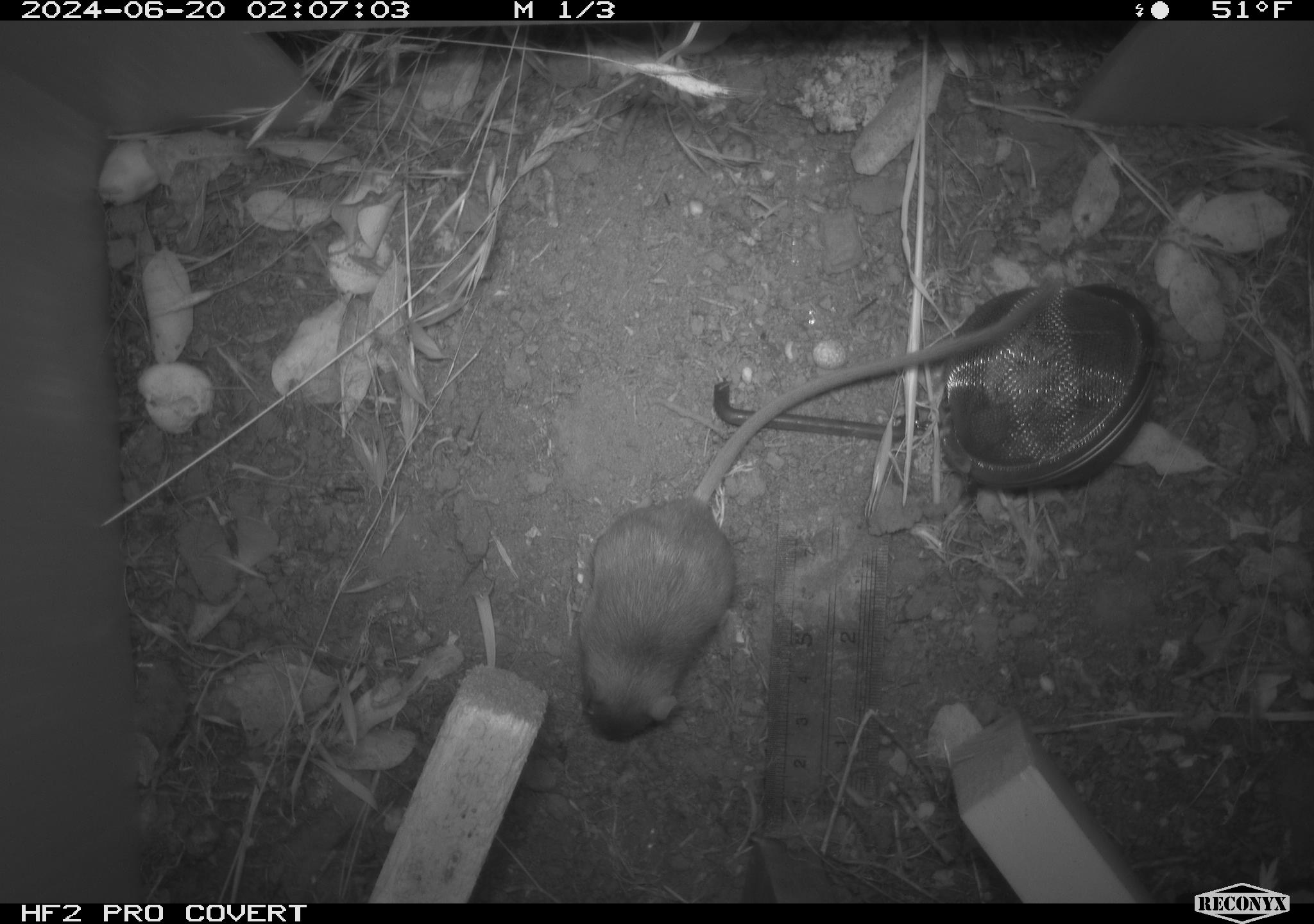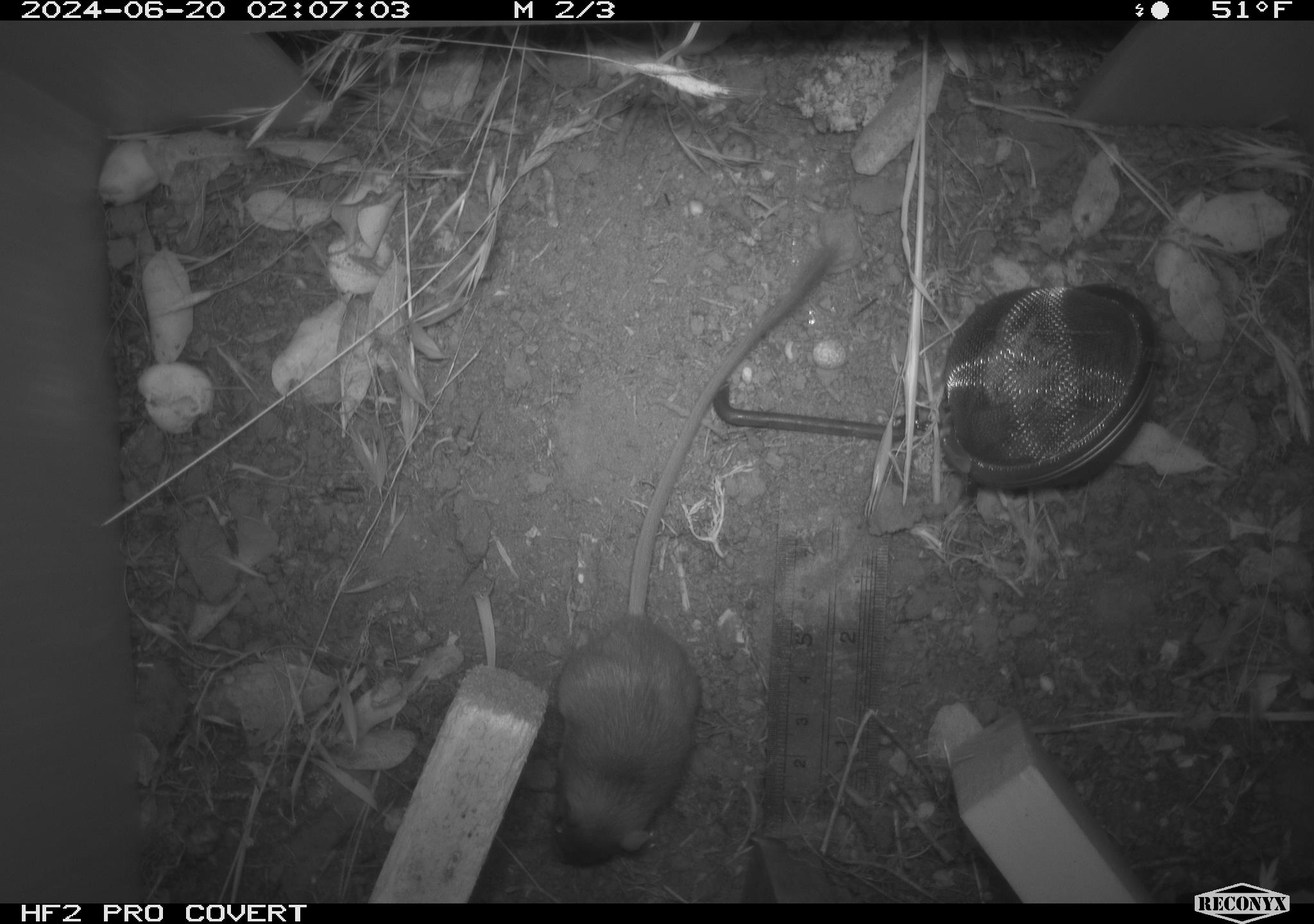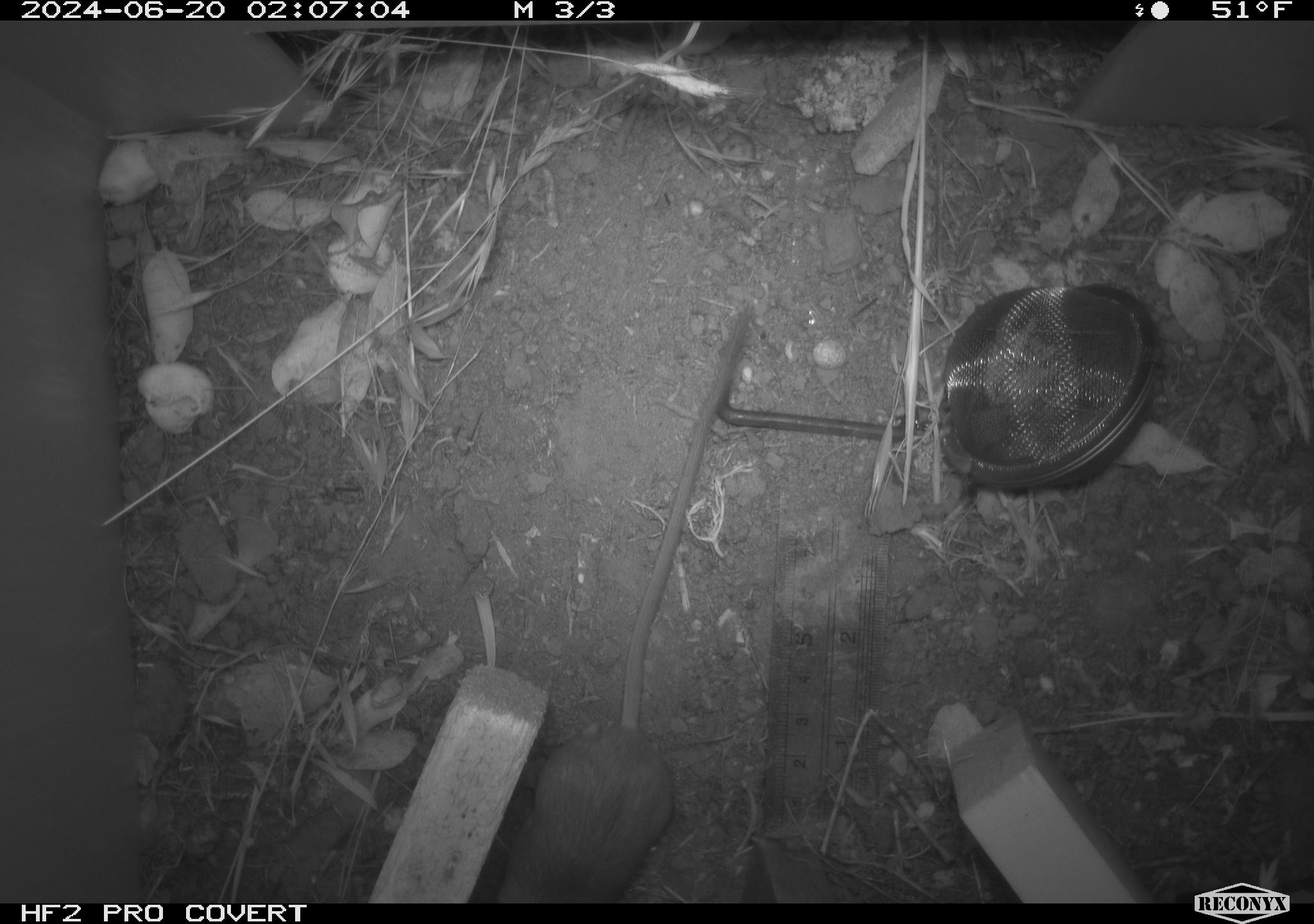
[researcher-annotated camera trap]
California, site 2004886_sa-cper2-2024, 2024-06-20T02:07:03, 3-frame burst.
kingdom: Animalia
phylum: Chordata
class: Mammalia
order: Rodentia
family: Heteromyidae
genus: Dipodomys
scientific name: Dipodomys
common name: kangaroo rats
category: dipodomys species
Dipodomys species (kangaroo rats) (Dipodomys).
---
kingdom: Animalia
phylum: Chordata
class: Mammalia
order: Rodentia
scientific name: Rodentia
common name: rodent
Rodent (Rodentia).